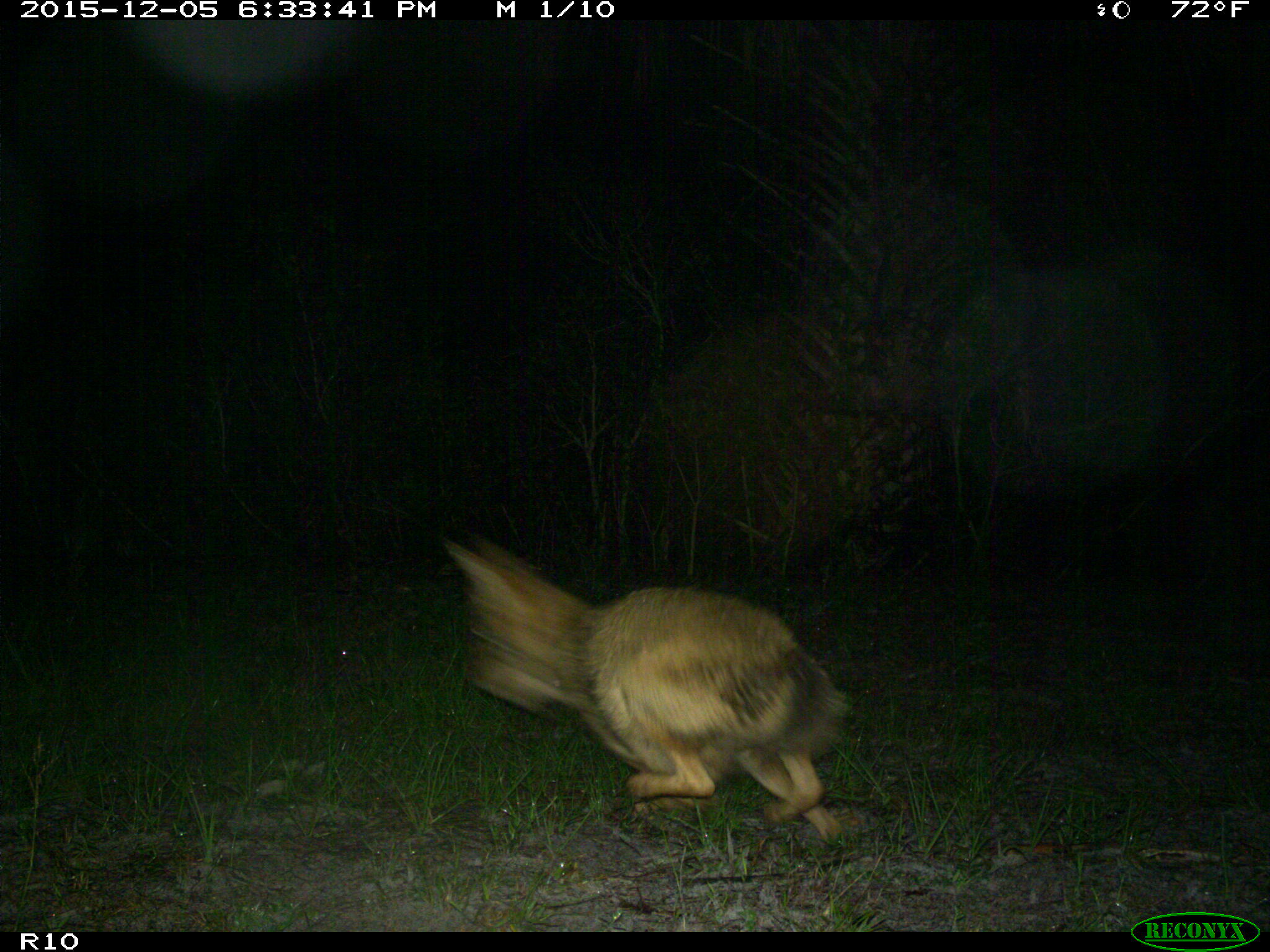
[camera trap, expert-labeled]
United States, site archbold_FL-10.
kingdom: Animalia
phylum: Chordata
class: Mammalia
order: Carnivora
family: Felidae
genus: Lynx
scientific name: Lynx rufus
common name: bobcat